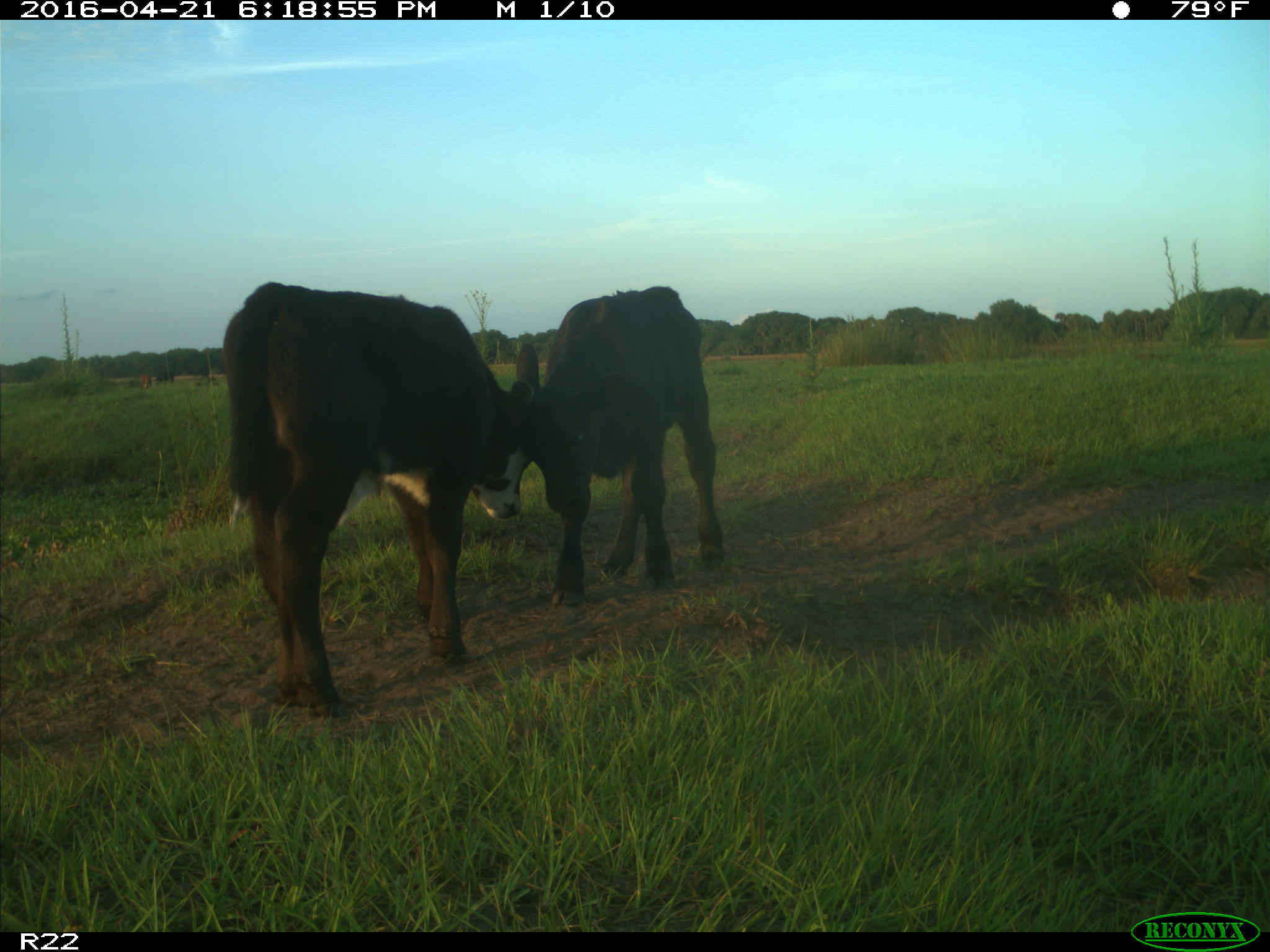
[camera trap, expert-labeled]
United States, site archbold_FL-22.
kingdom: Animalia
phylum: Chordata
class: Mammalia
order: Artiodactyla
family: Bovidae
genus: Bos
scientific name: Bos taurus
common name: domestic cow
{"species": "Bos taurus (domestic cow)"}